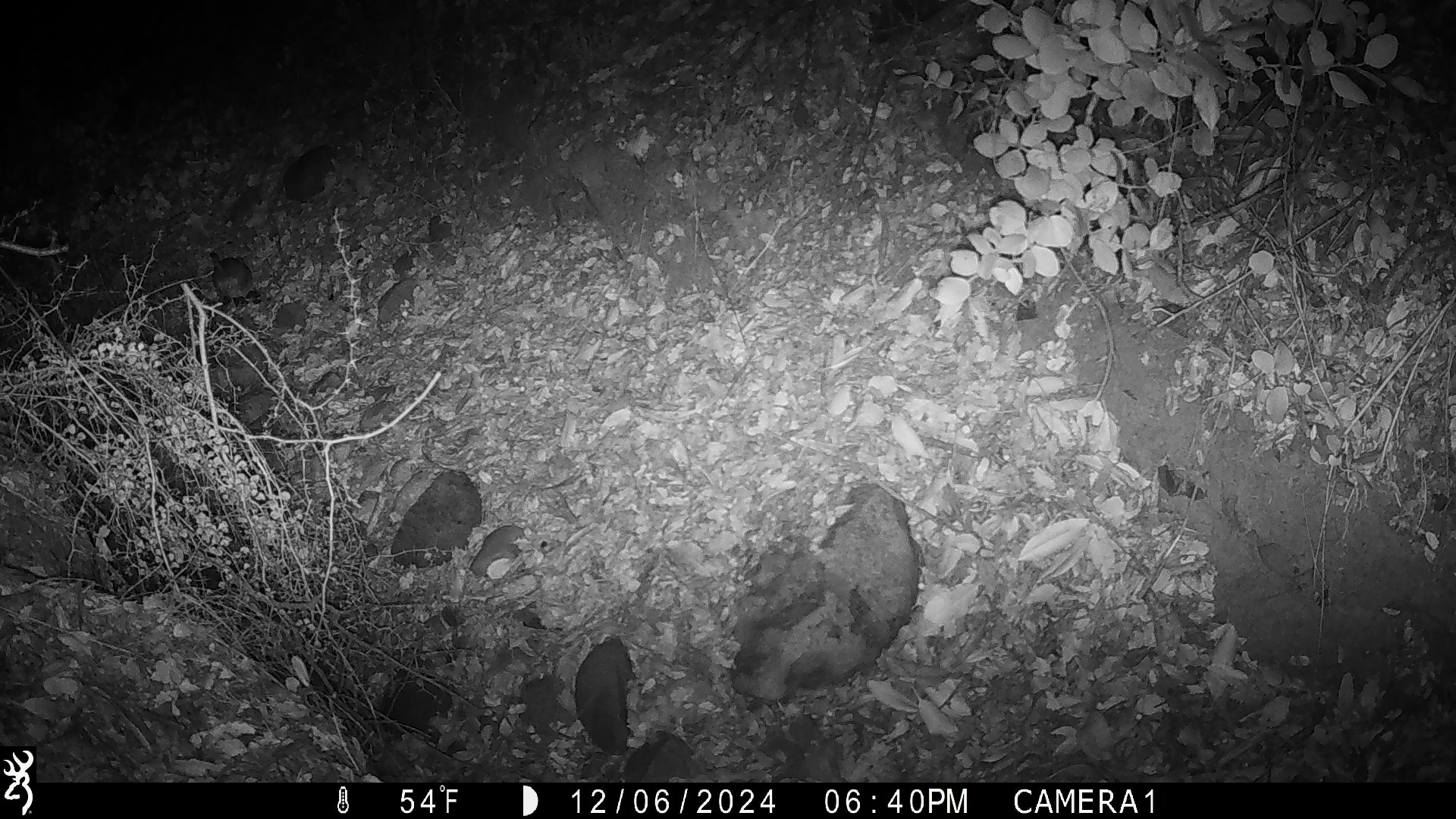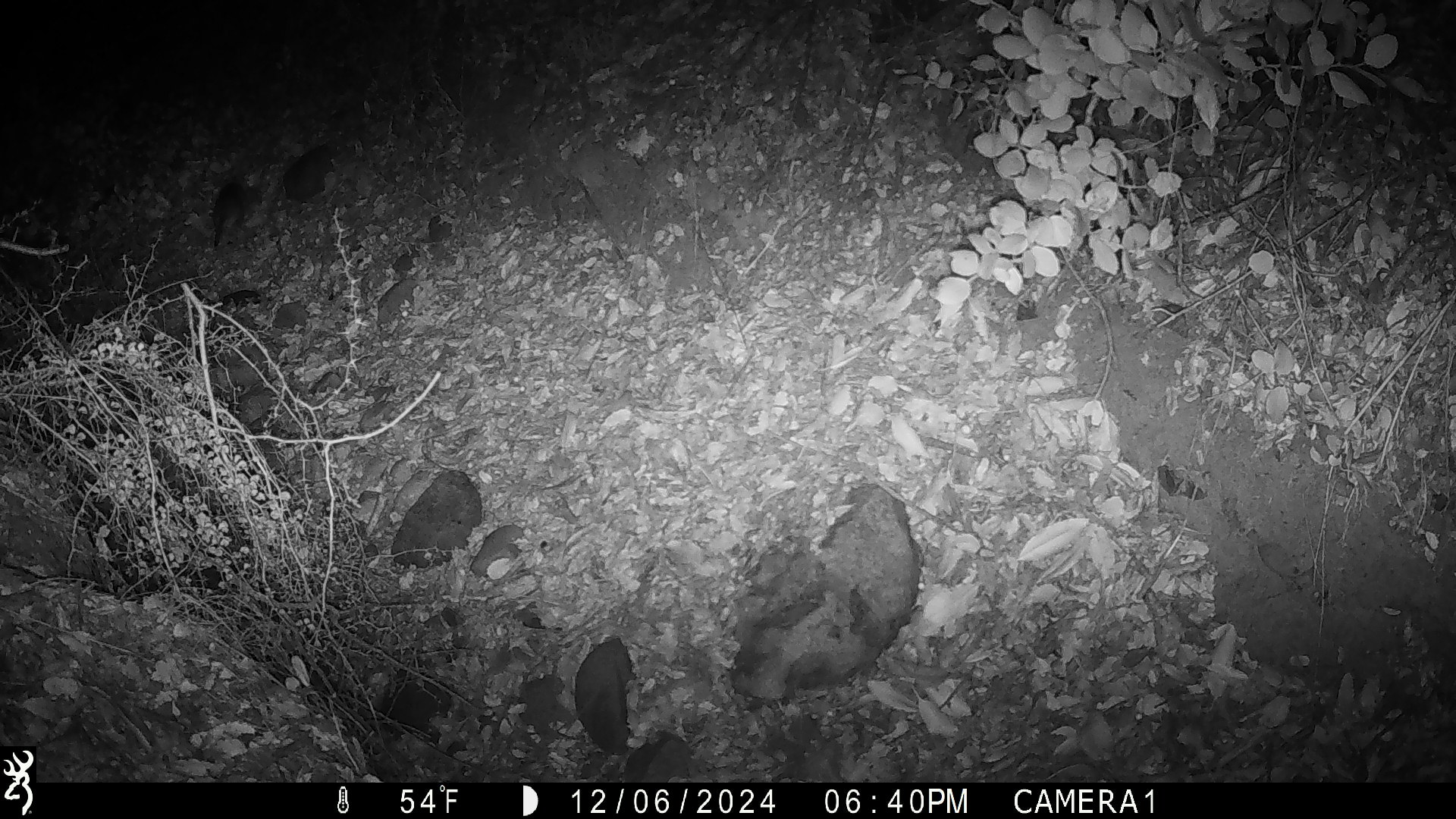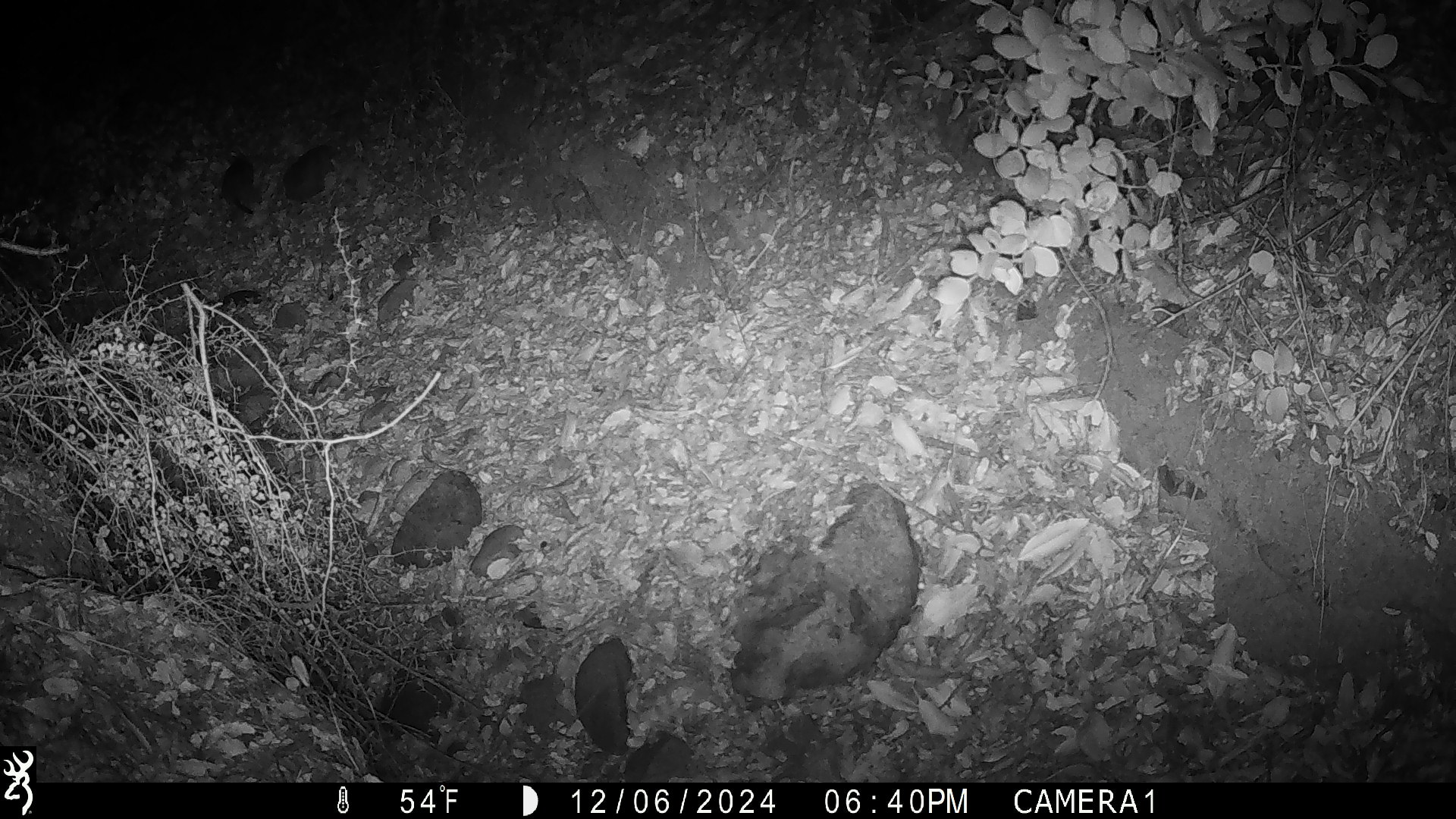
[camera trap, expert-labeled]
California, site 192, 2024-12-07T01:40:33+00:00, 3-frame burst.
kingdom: Animalia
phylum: Chordata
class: Mammalia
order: Rodentia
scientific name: Rodentia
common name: mouse or rat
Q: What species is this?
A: Mouse or rat (Rodentia).